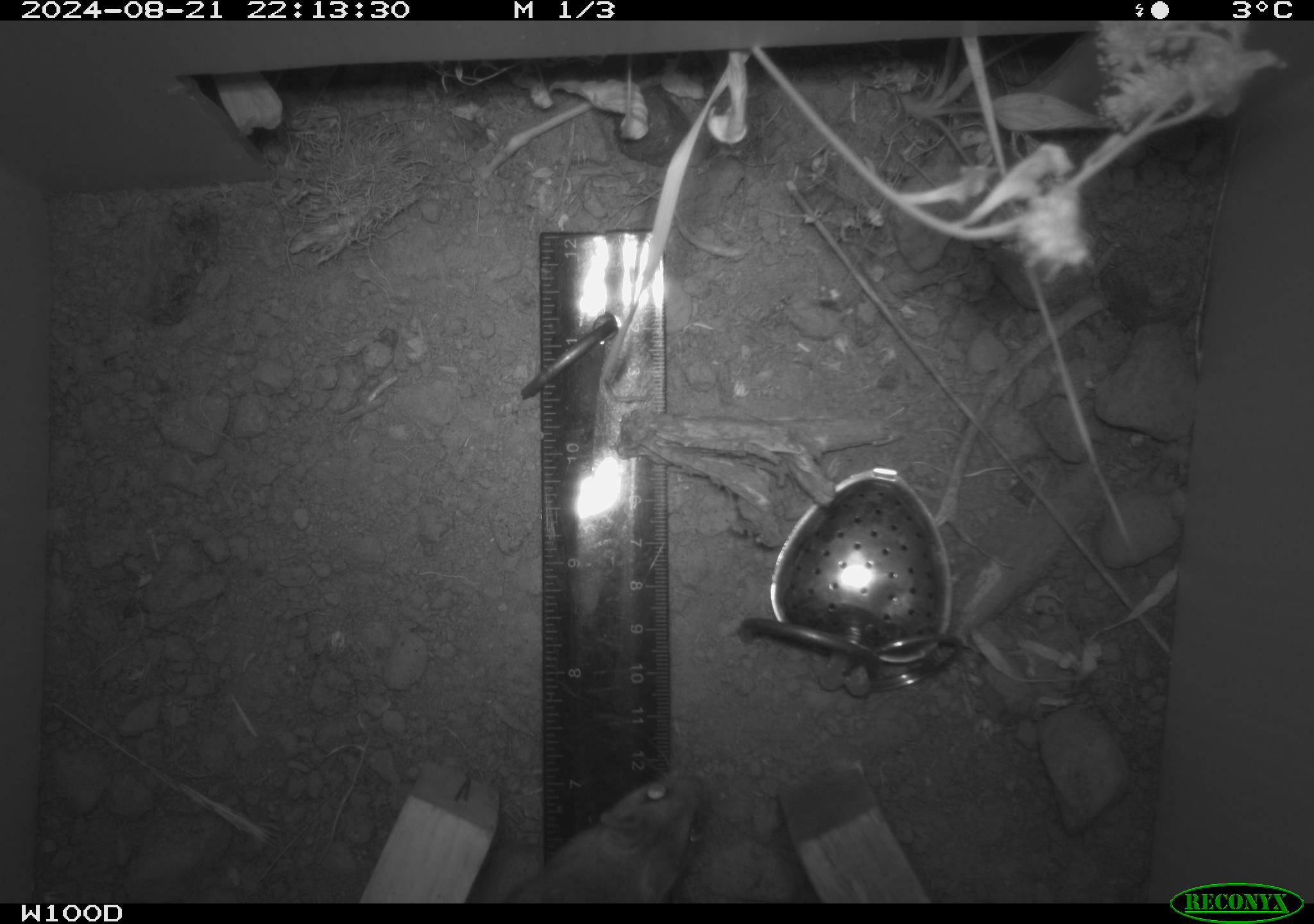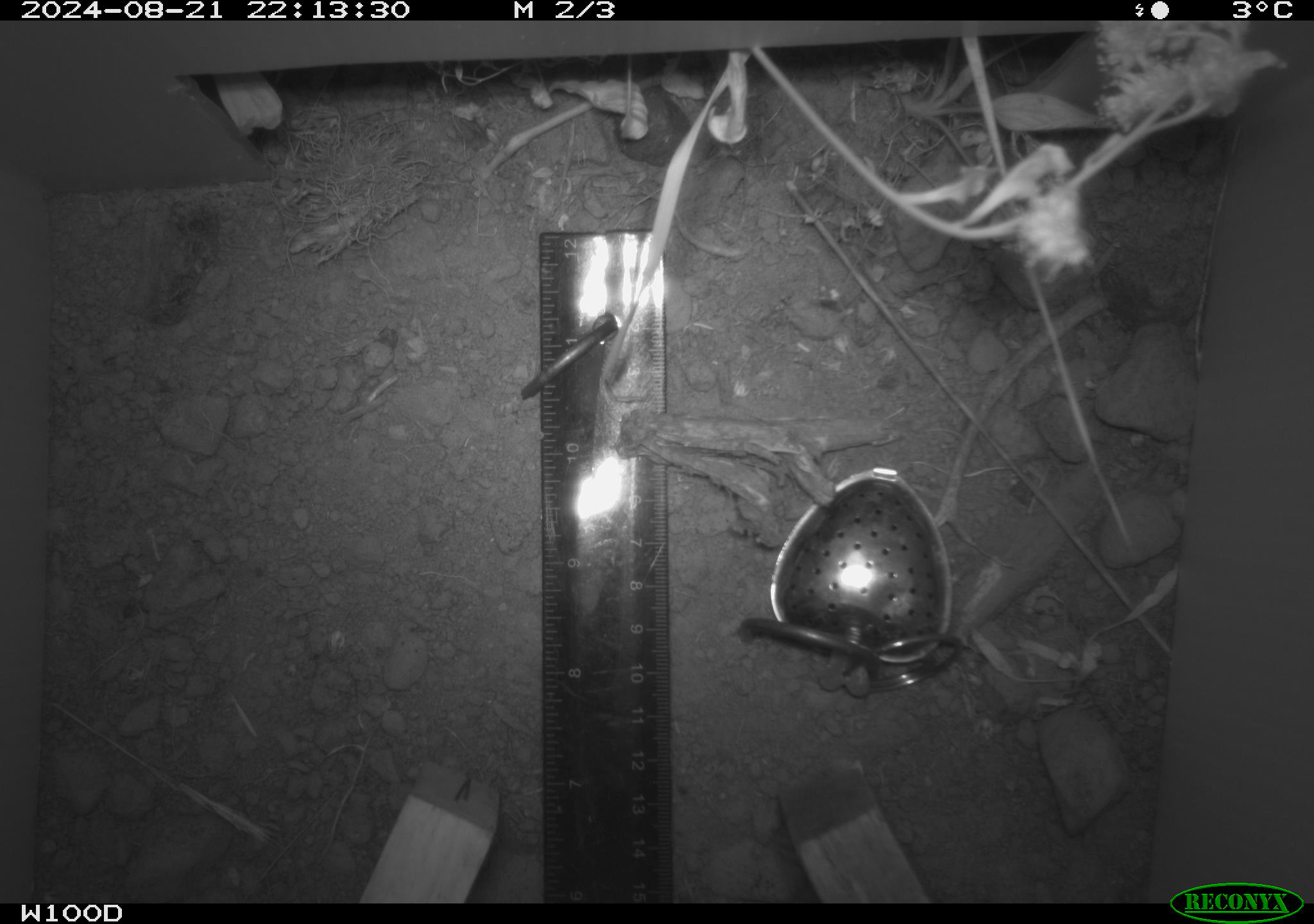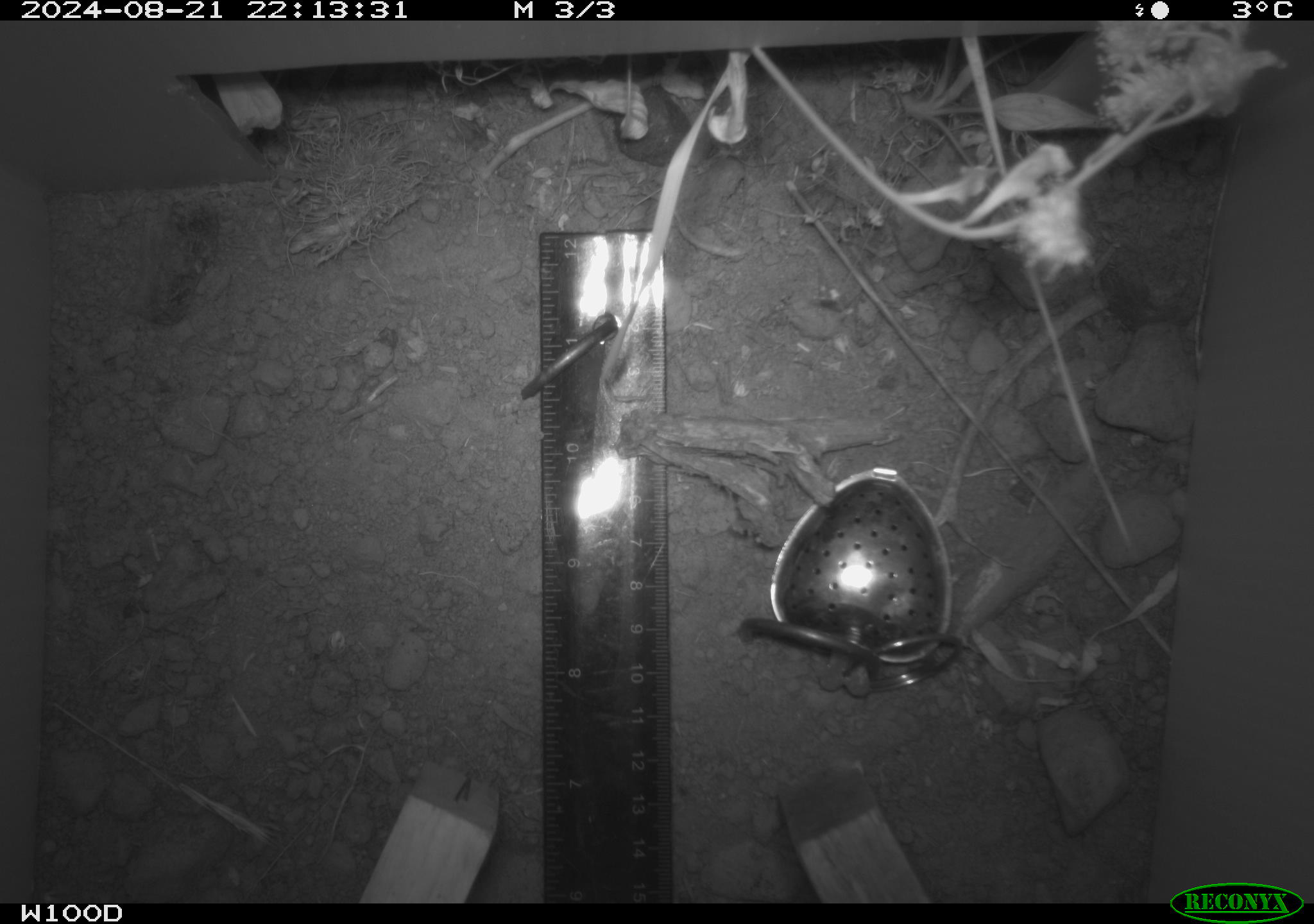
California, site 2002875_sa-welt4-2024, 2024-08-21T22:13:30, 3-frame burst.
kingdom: Animalia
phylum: Chordata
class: Mammalia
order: Rodentia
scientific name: Rodentia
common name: mouse species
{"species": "mouse species (Rodentia)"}